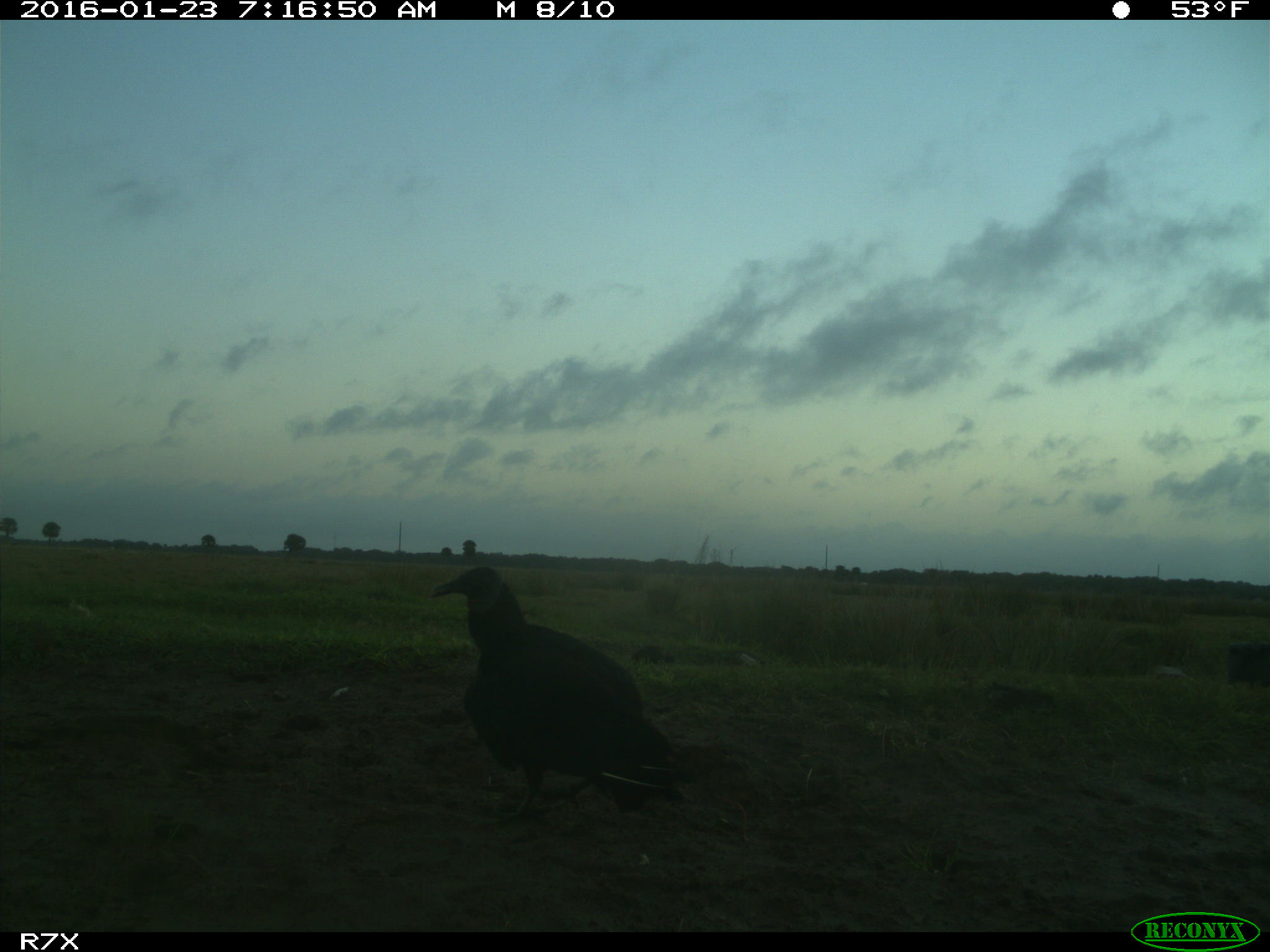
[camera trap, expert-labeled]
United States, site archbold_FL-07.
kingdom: Animalia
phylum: Chordata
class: Aves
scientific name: Aves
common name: birds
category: unidentified bird